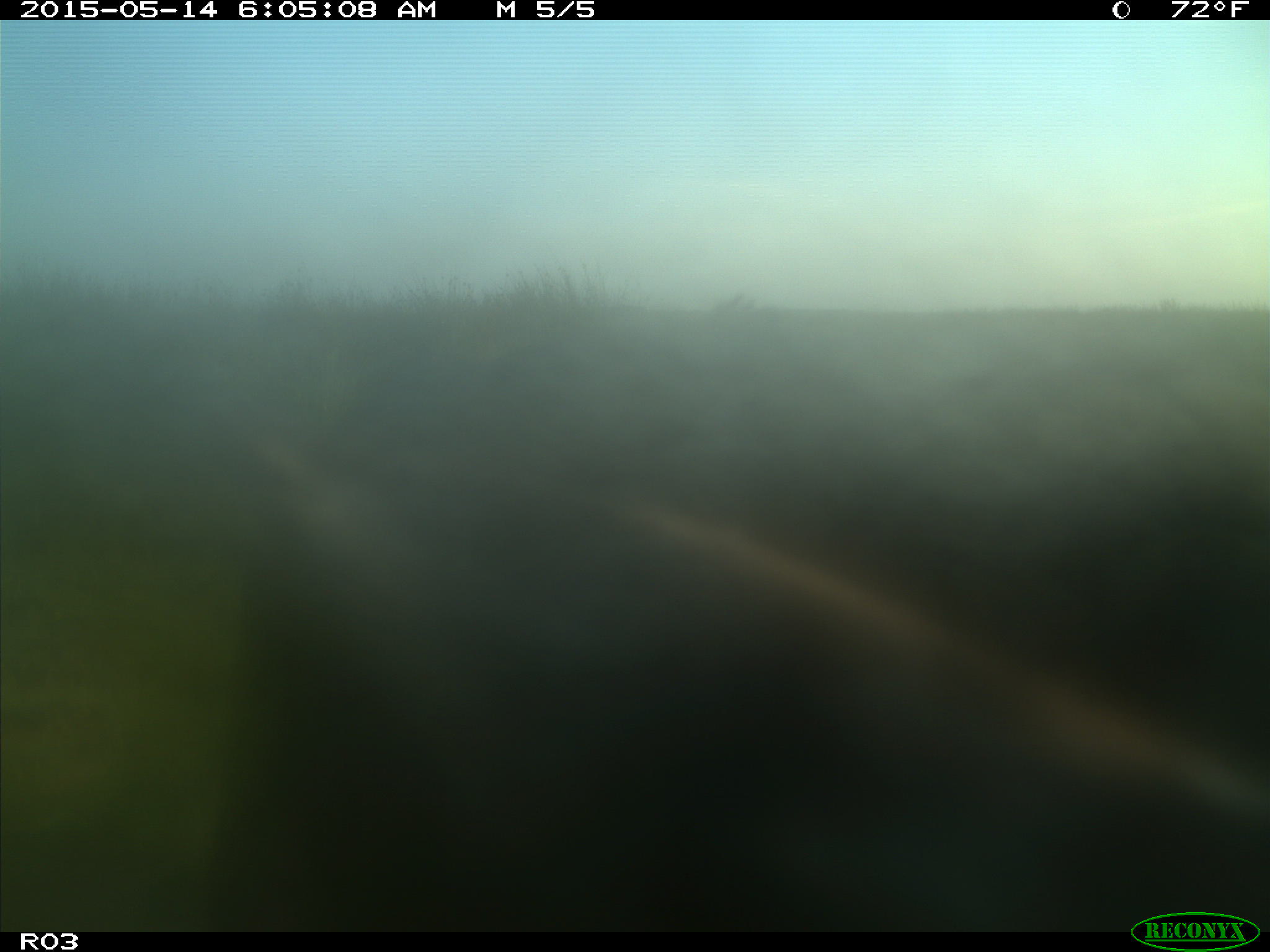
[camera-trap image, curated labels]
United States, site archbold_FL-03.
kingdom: Animalia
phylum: Chordata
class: Mammalia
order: Artiodactyla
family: Bovidae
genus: Bos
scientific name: Bos taurus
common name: domestic cow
Bos taurus (domestic cow).